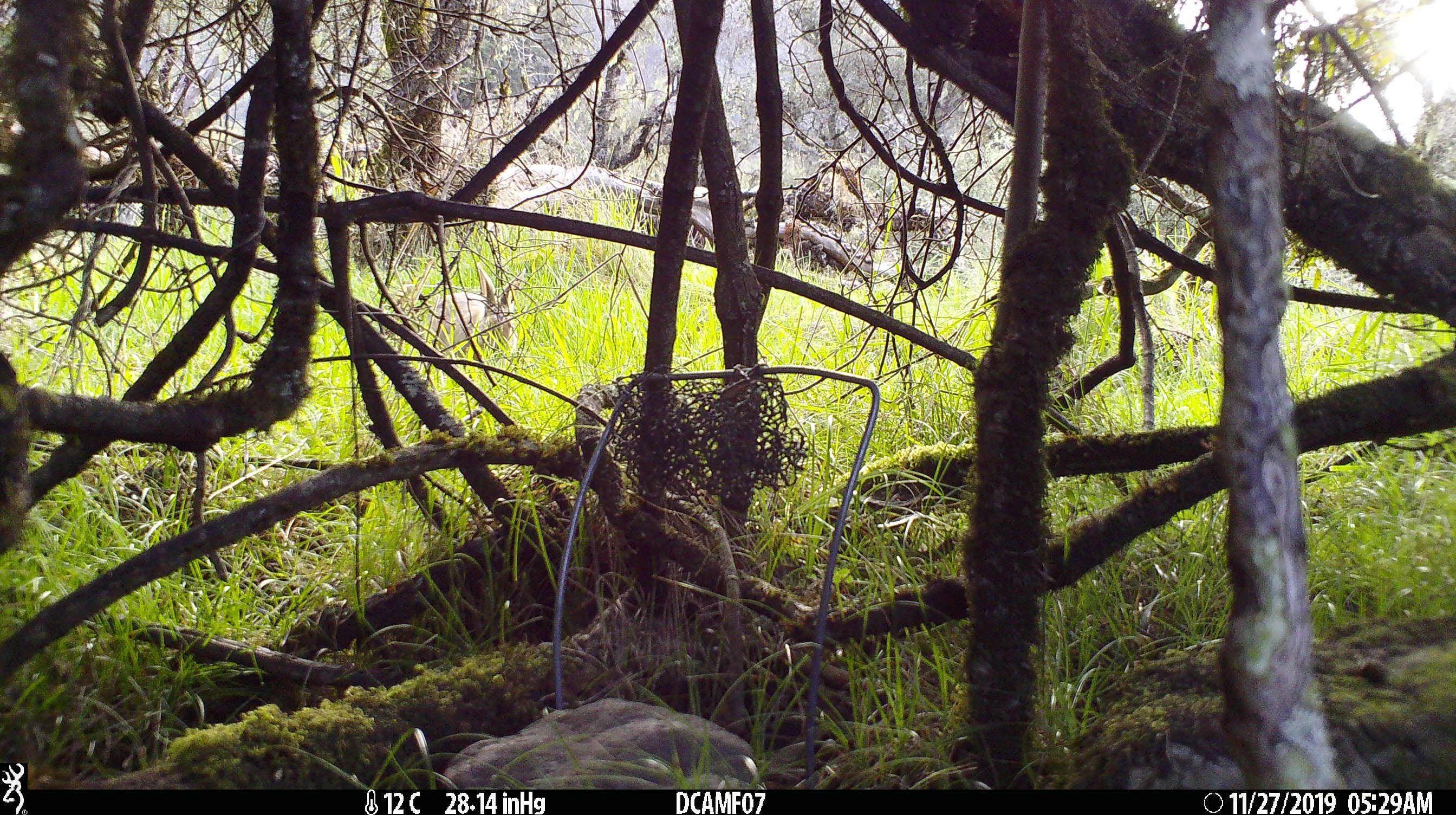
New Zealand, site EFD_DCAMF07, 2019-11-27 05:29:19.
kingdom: Animalia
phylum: Chordata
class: Mammalia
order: Lagomorpha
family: Leporidae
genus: Oryctolagus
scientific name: Oryctolagus cuniculus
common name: european rabbit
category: rabbit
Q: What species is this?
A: Rabbit (european rabbit) (Oryctolagus cuniculus).